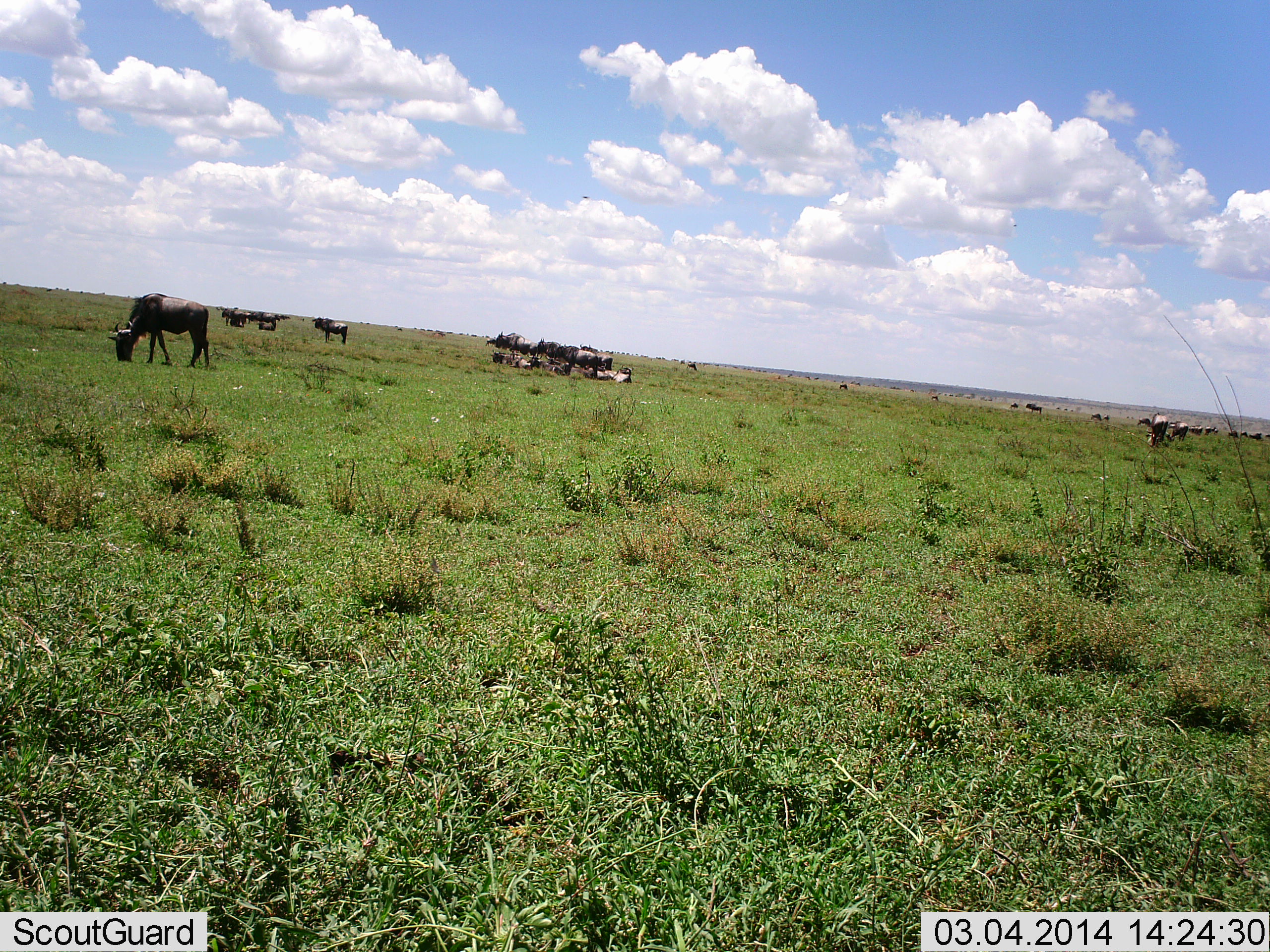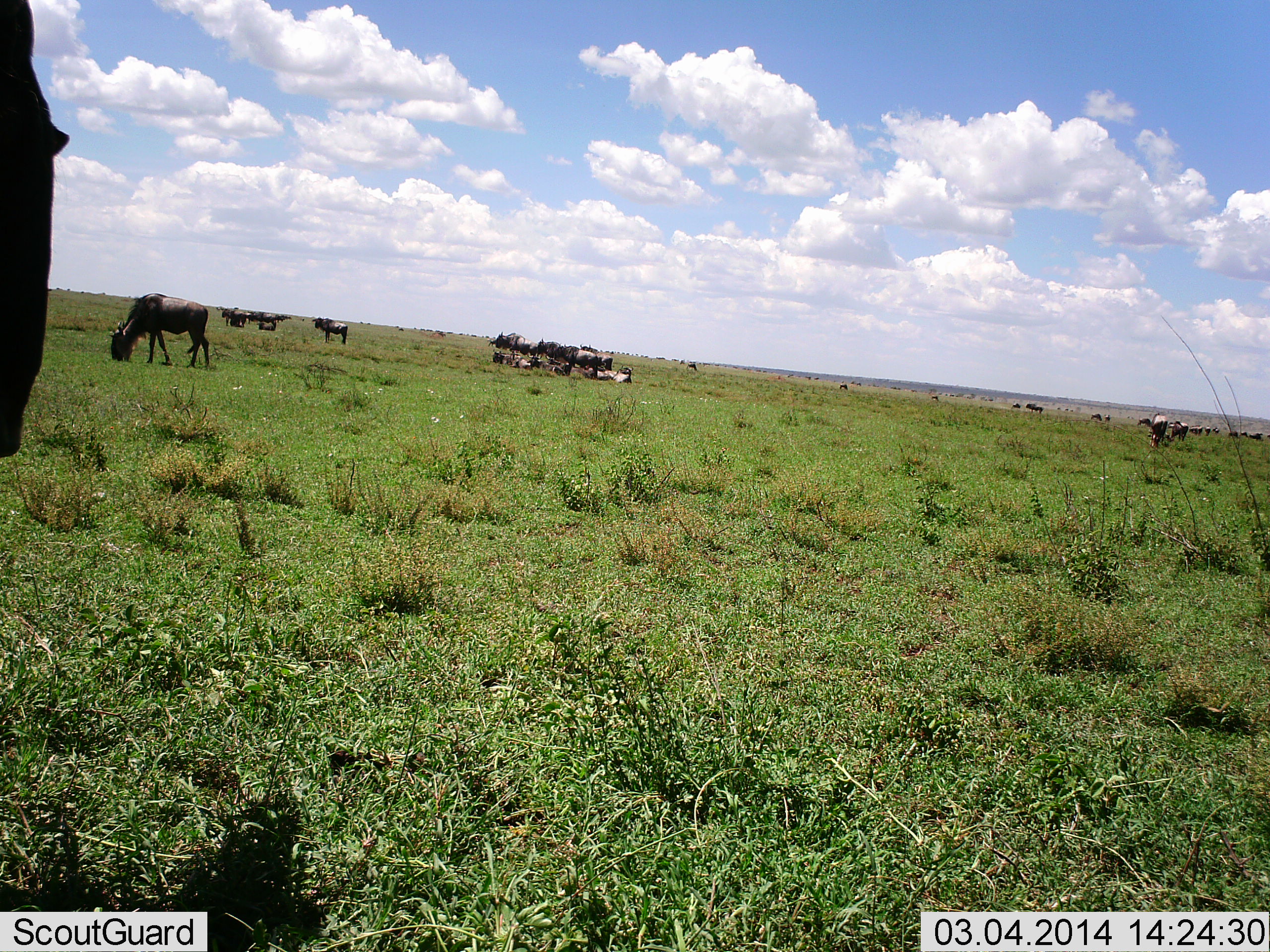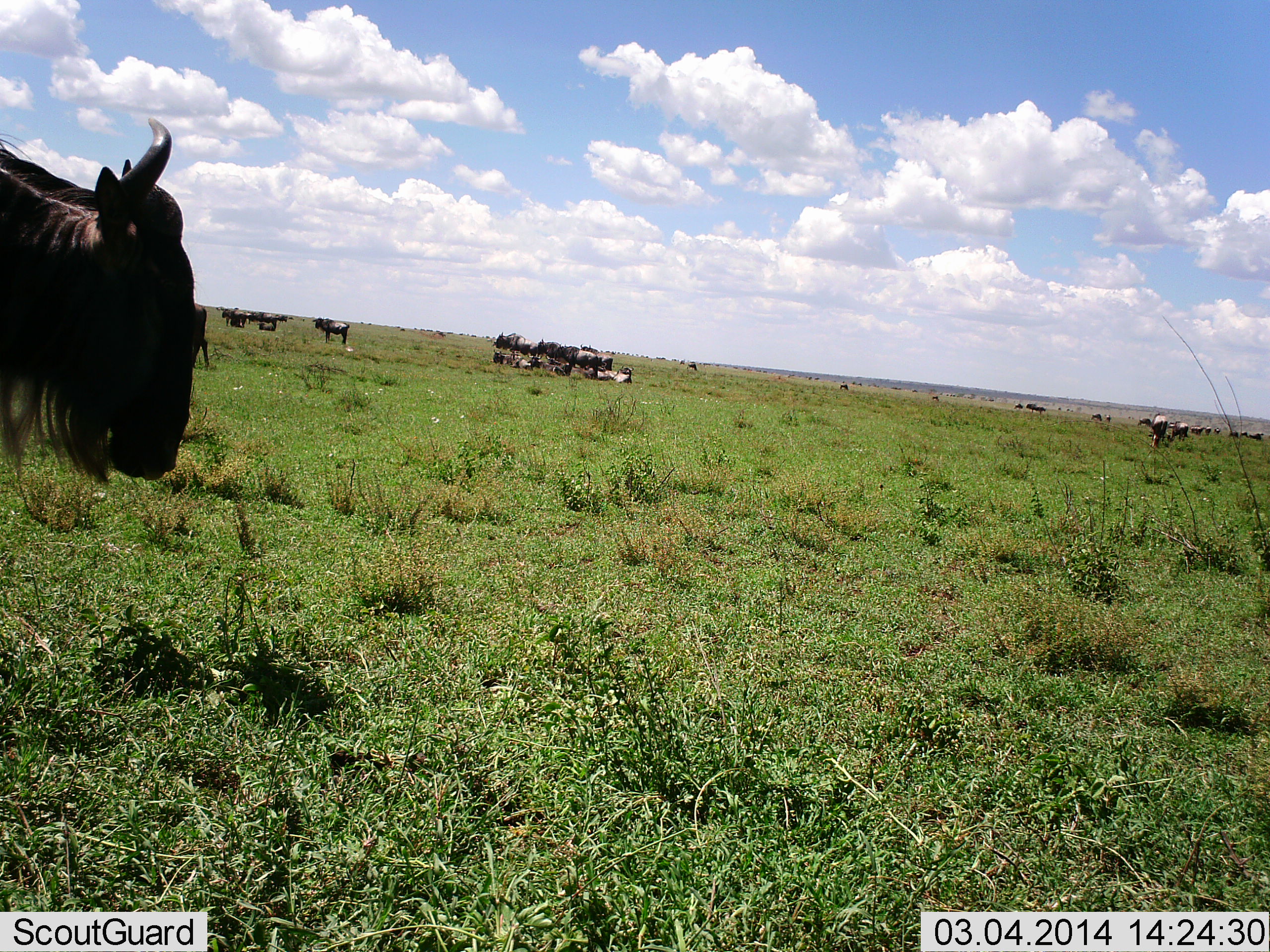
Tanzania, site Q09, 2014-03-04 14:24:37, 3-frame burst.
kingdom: Animalia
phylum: Chordata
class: Mammalia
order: Artiodactyla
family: Bovidae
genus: Connochaetes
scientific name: Connochaetes taurinus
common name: blue wildebeest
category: wildebeest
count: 11-50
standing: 90%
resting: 60%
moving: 50%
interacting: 0%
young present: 0%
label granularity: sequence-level